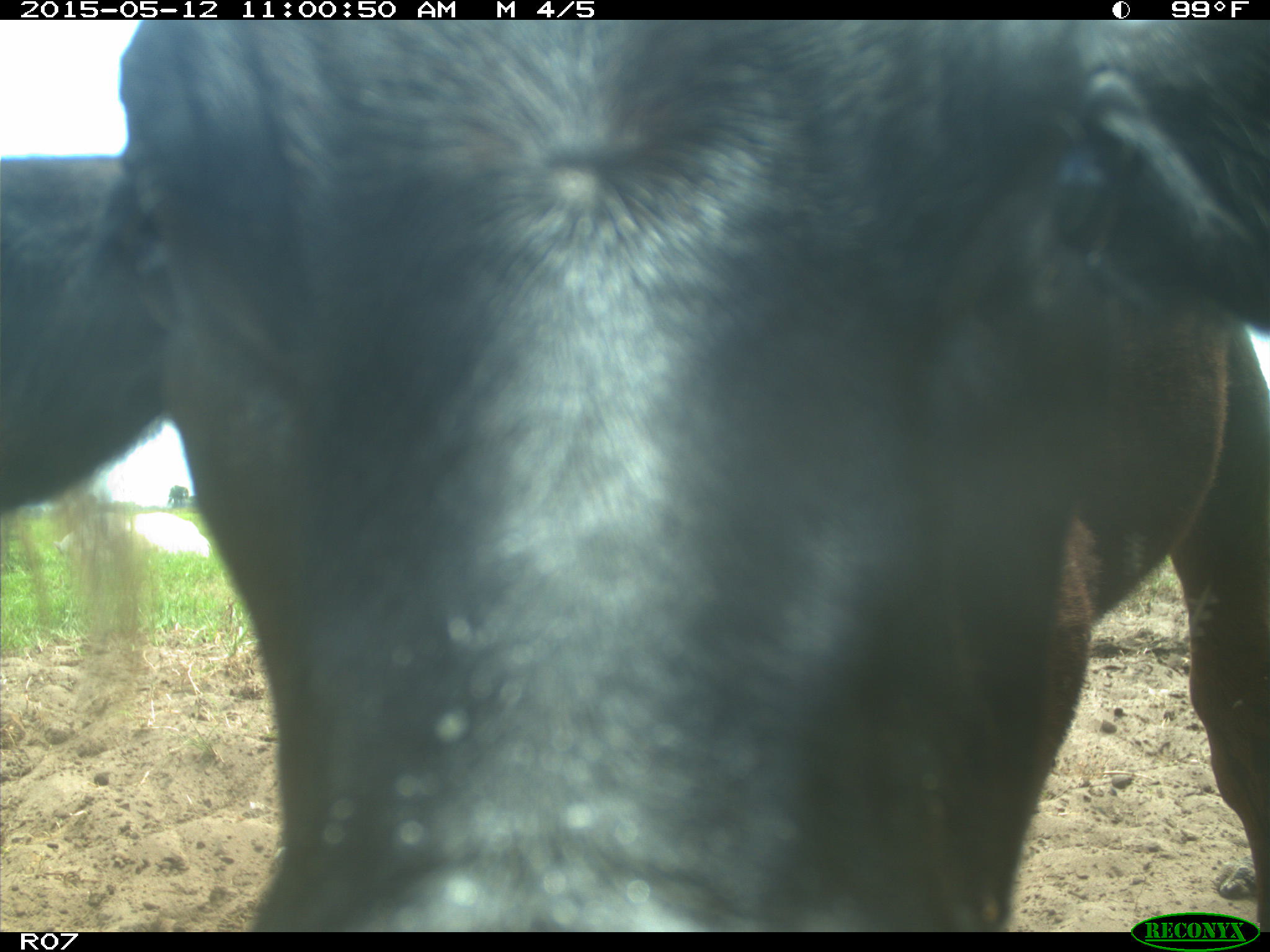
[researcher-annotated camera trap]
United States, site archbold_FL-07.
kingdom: Animalia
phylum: Chordata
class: Mammalia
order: Artiodactyla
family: Bovidae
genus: Bos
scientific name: Bos taurus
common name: domestic cow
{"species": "Bos taurus (domestic cow)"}